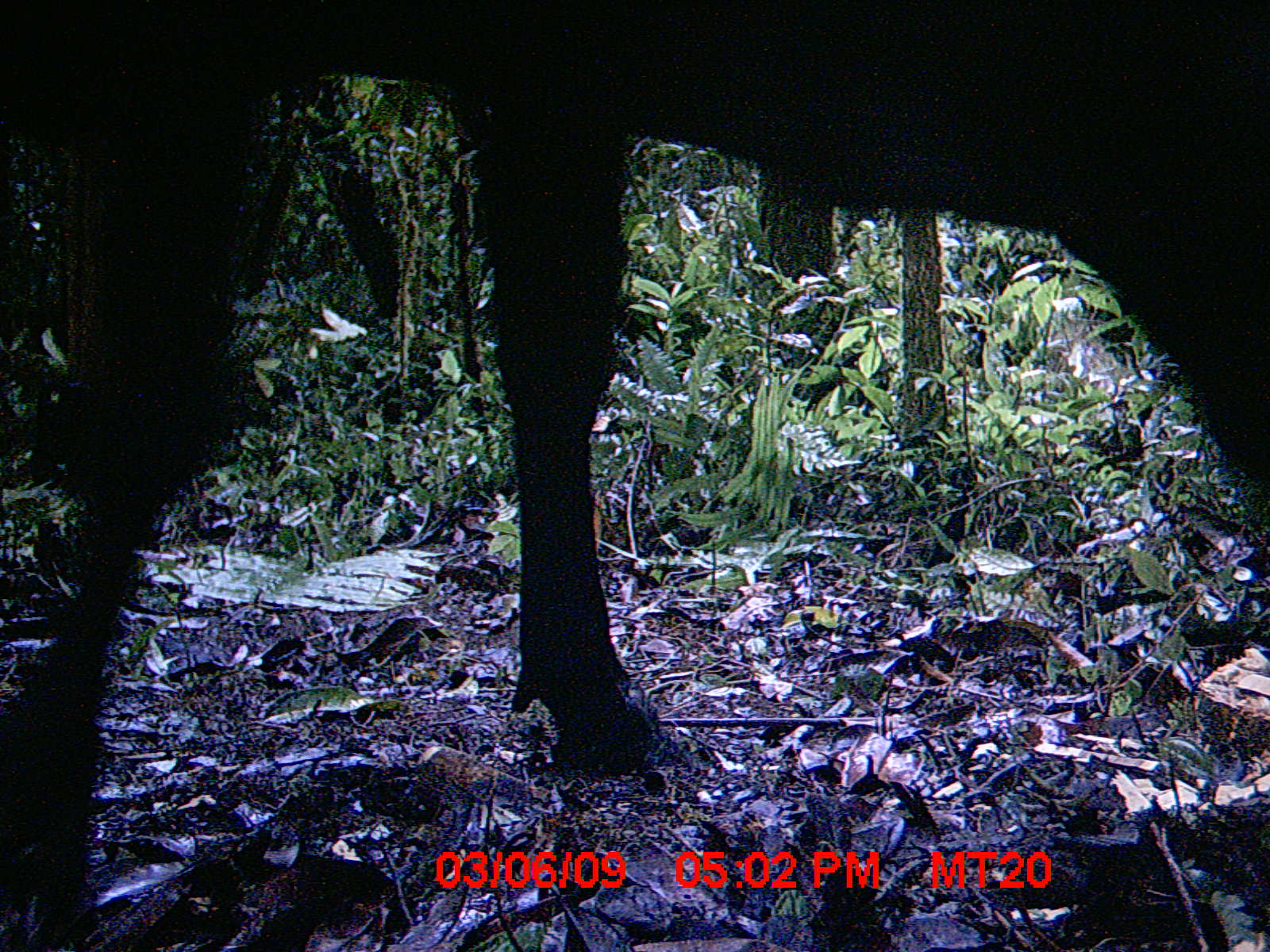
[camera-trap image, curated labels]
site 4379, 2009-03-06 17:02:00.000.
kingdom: Animalia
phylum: Chordata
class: Mammalia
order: Artiodactyla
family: Bovidae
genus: Bos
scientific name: Bos taurus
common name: domestic cattle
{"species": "Bos taurus (domestic cattle)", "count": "2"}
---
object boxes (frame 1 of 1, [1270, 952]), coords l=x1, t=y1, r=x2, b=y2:
bos taurus: l=0, t=0, r=1270, b=952